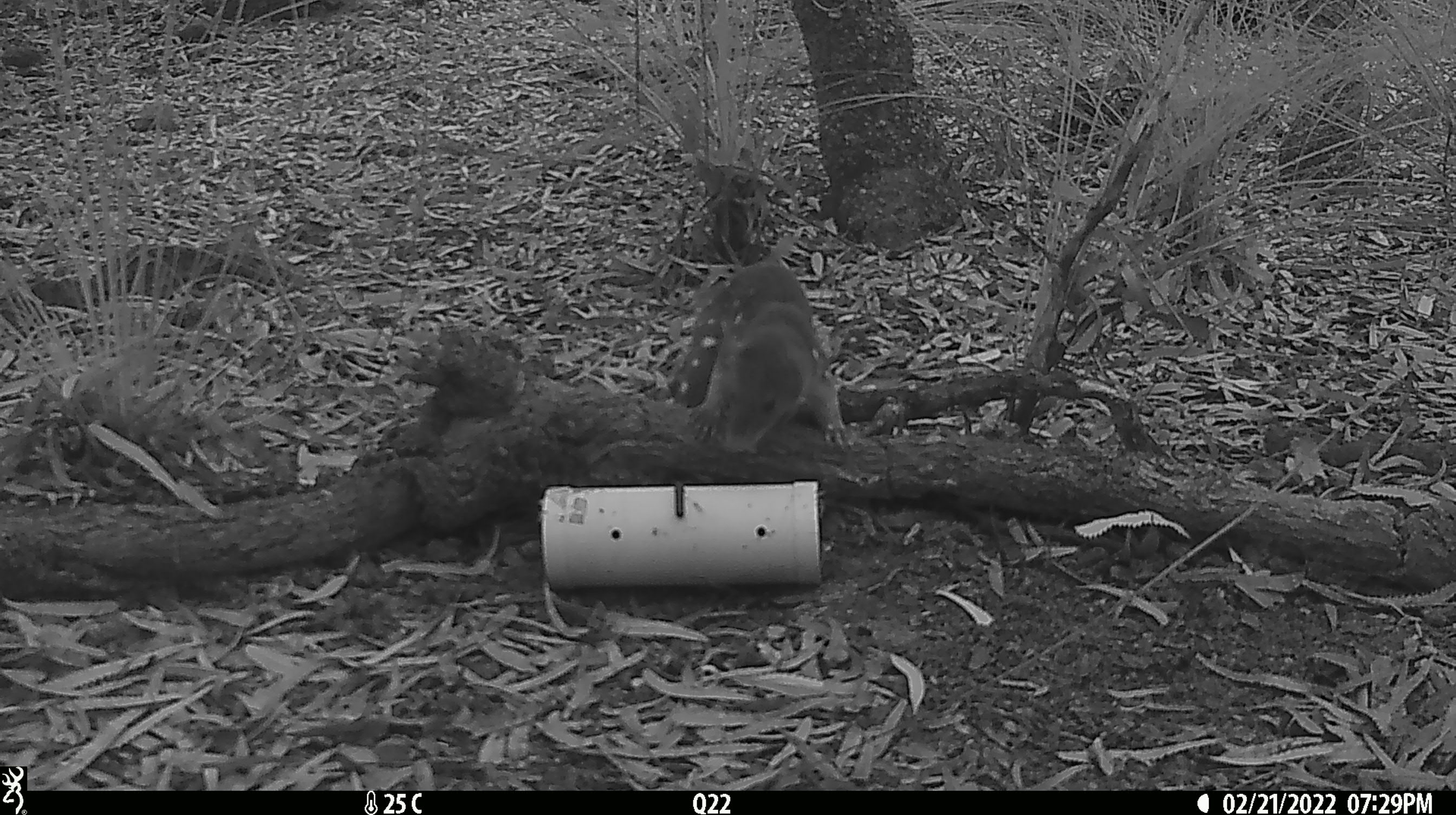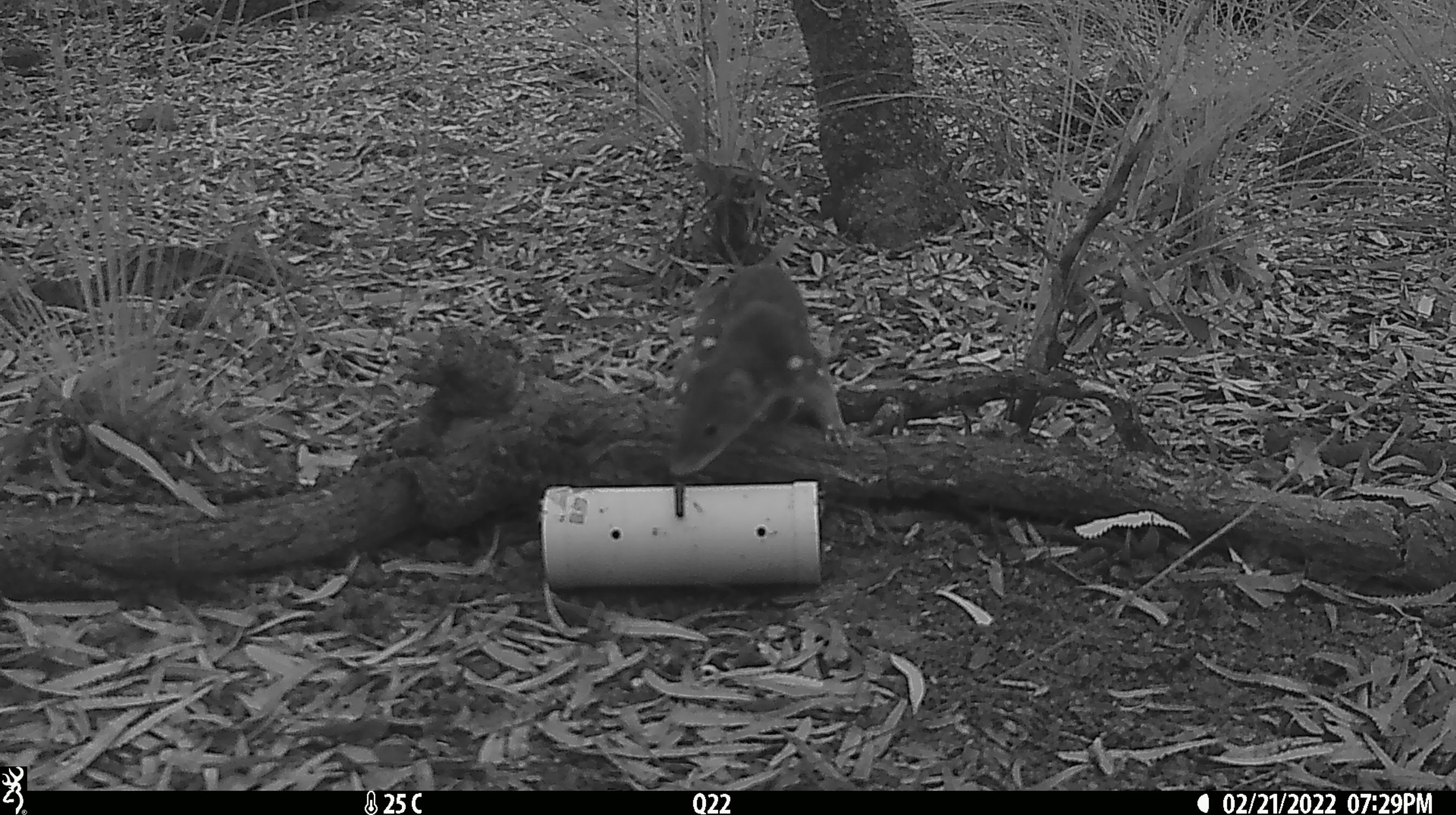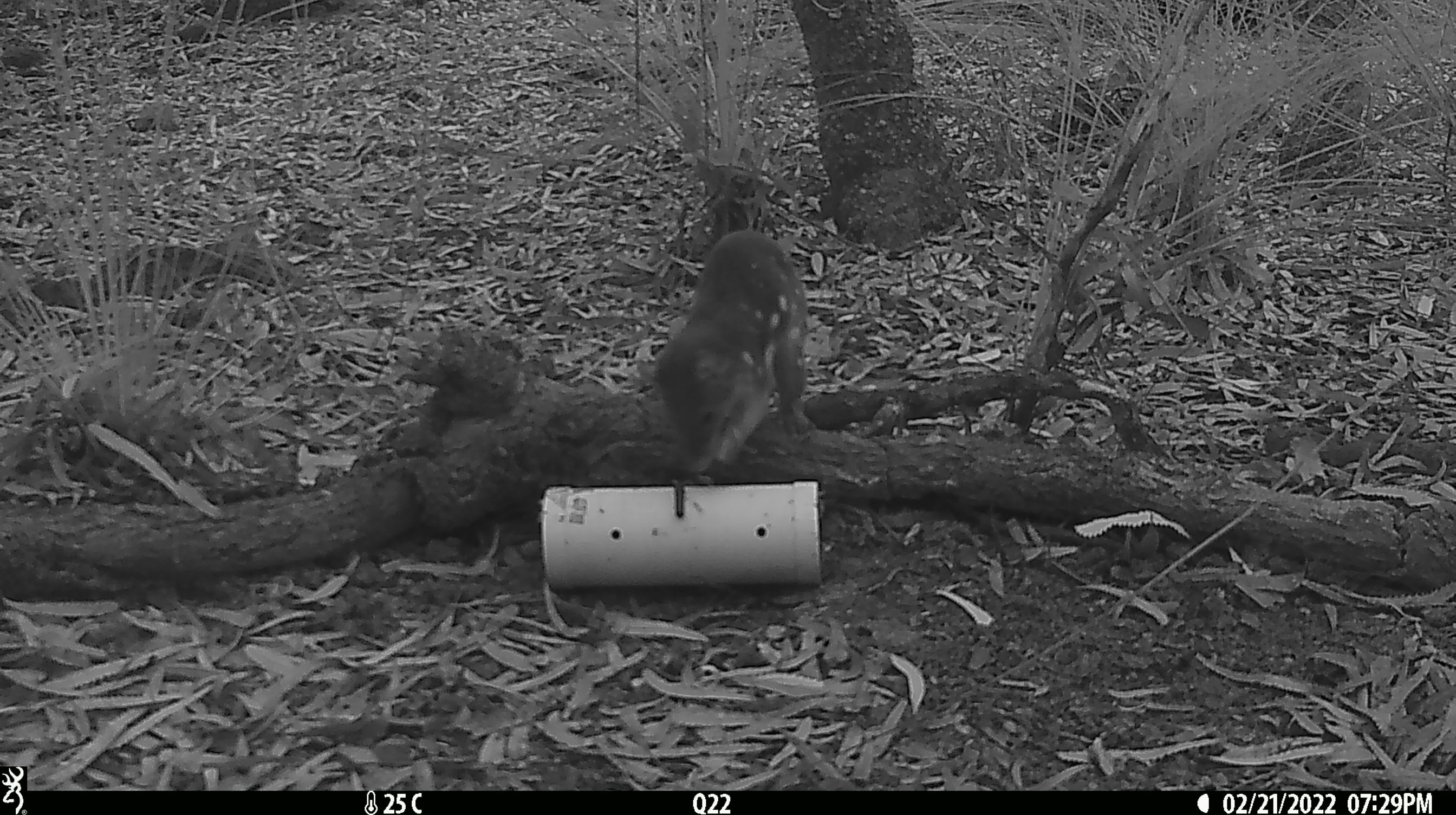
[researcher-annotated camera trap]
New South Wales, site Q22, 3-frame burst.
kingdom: Animalia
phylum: Chordata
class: Mammalia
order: Dasyuromorphia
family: Dasyuridae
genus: Dasyurus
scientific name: Dasyurus maculatus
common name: spotted-tailed quoll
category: quoll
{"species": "quoll (spotted-tailed quoll) (Dasyurus maculatus)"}